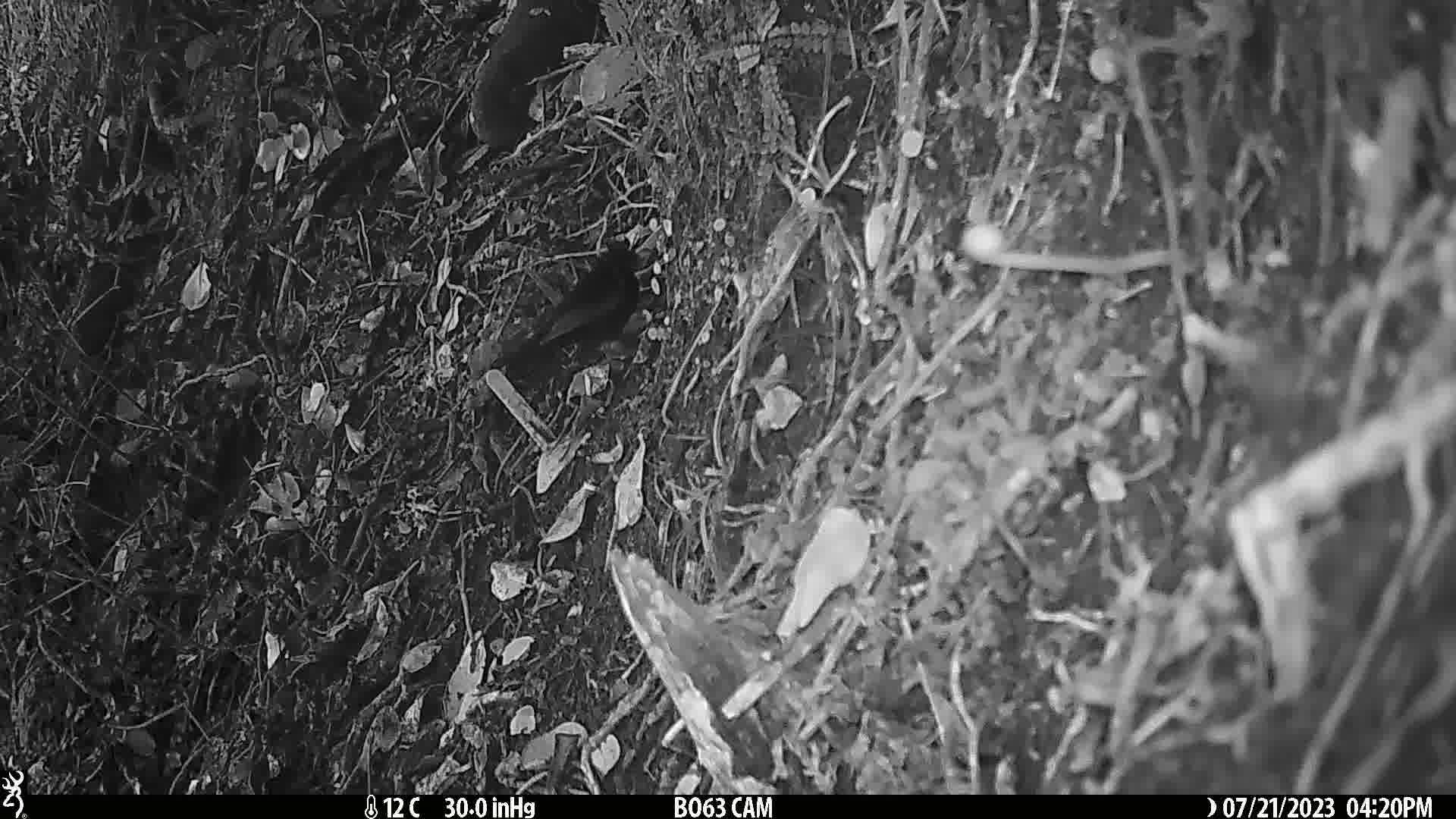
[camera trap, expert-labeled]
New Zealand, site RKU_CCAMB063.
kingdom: Animalia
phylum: Chordata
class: Aves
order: Passeriformes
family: Turdidae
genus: Turdus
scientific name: Turdus merula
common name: eurasian blackbird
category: blackbird